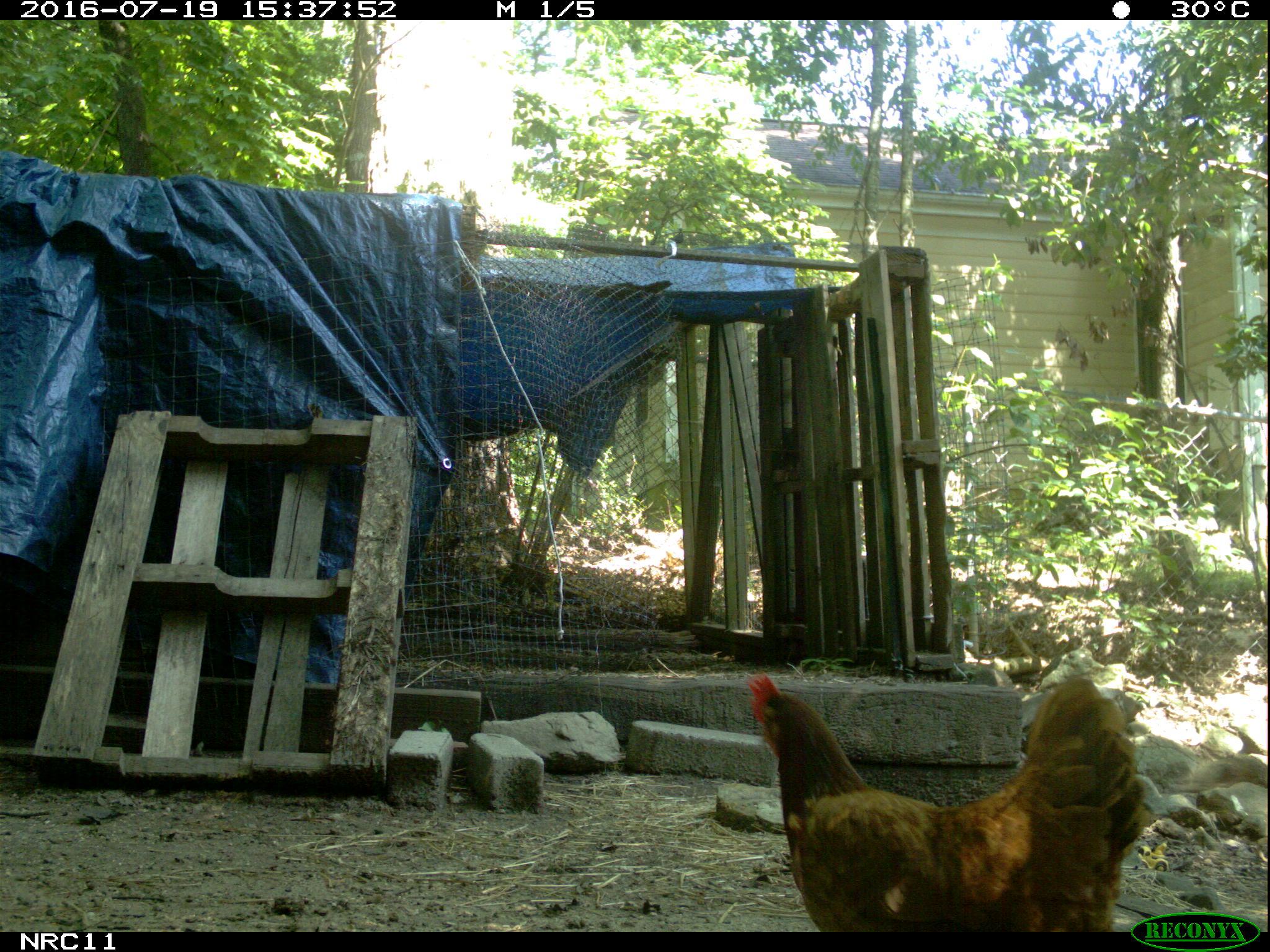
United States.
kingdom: Animalia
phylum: Chordata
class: Aves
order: Galliformes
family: Phasianidae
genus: Gallus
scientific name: Gallus gallus domesticus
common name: domestic chicken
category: Chicken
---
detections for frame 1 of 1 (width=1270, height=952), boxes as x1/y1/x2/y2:
Chicken: 728/639/1153/934